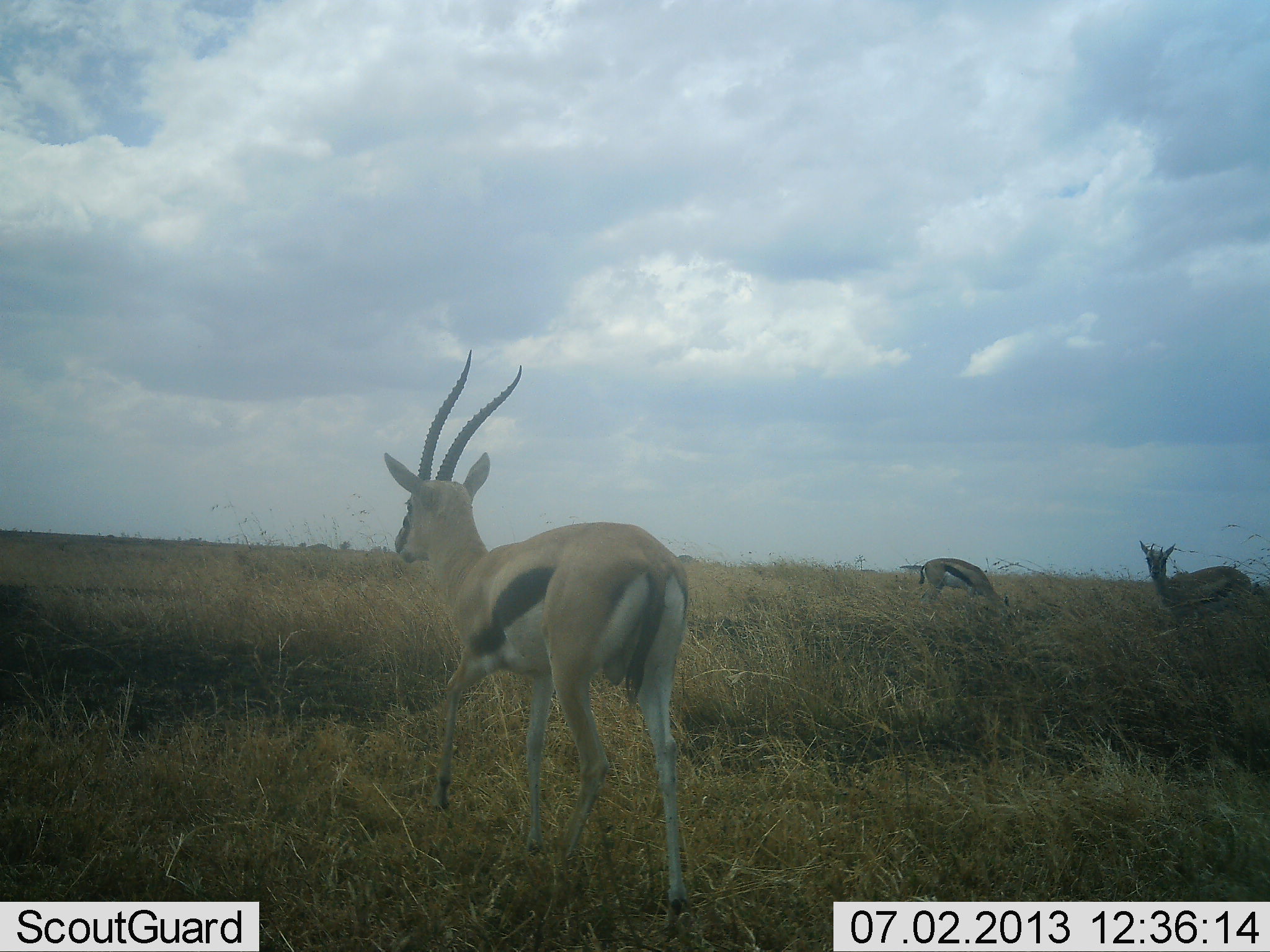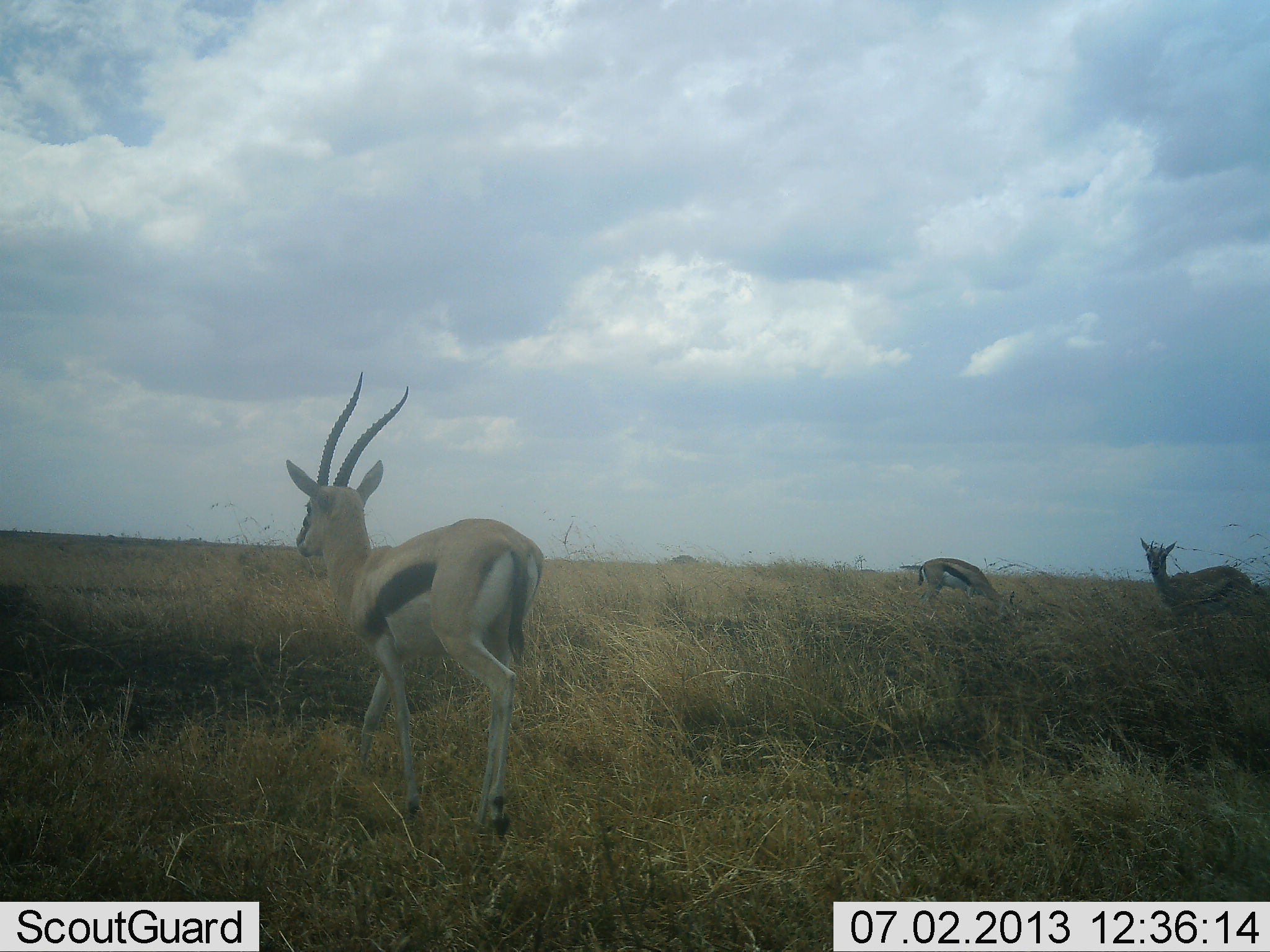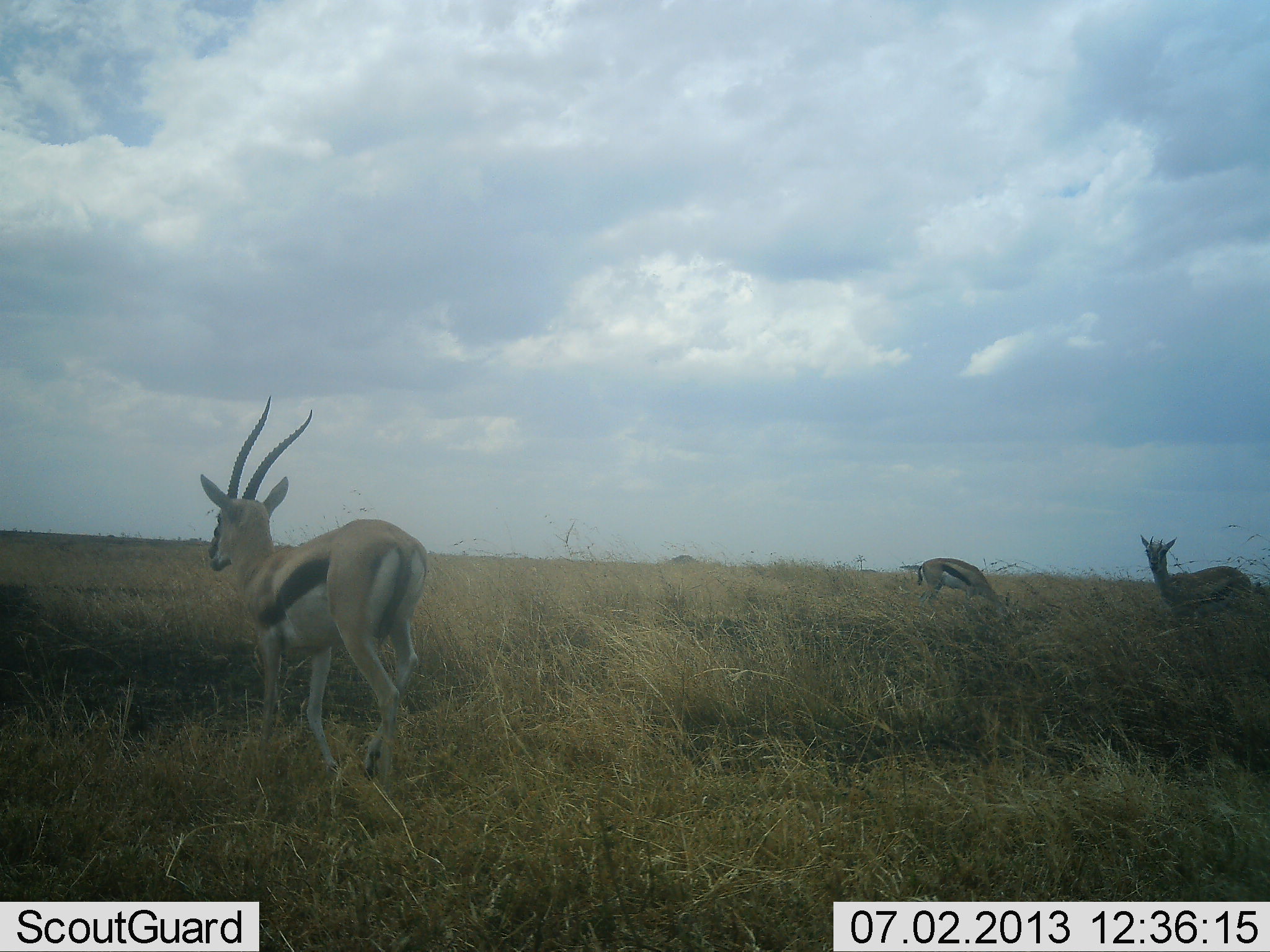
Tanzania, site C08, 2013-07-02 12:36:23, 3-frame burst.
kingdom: Animalia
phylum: Chordata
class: Mammalia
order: Artiodactyla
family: Bovidae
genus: Eudorcas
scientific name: Eudorcas thomsonii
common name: thomson's gazelle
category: gazellethomsons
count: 3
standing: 100%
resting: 0%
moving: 100%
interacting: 0%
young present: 0%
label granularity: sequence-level